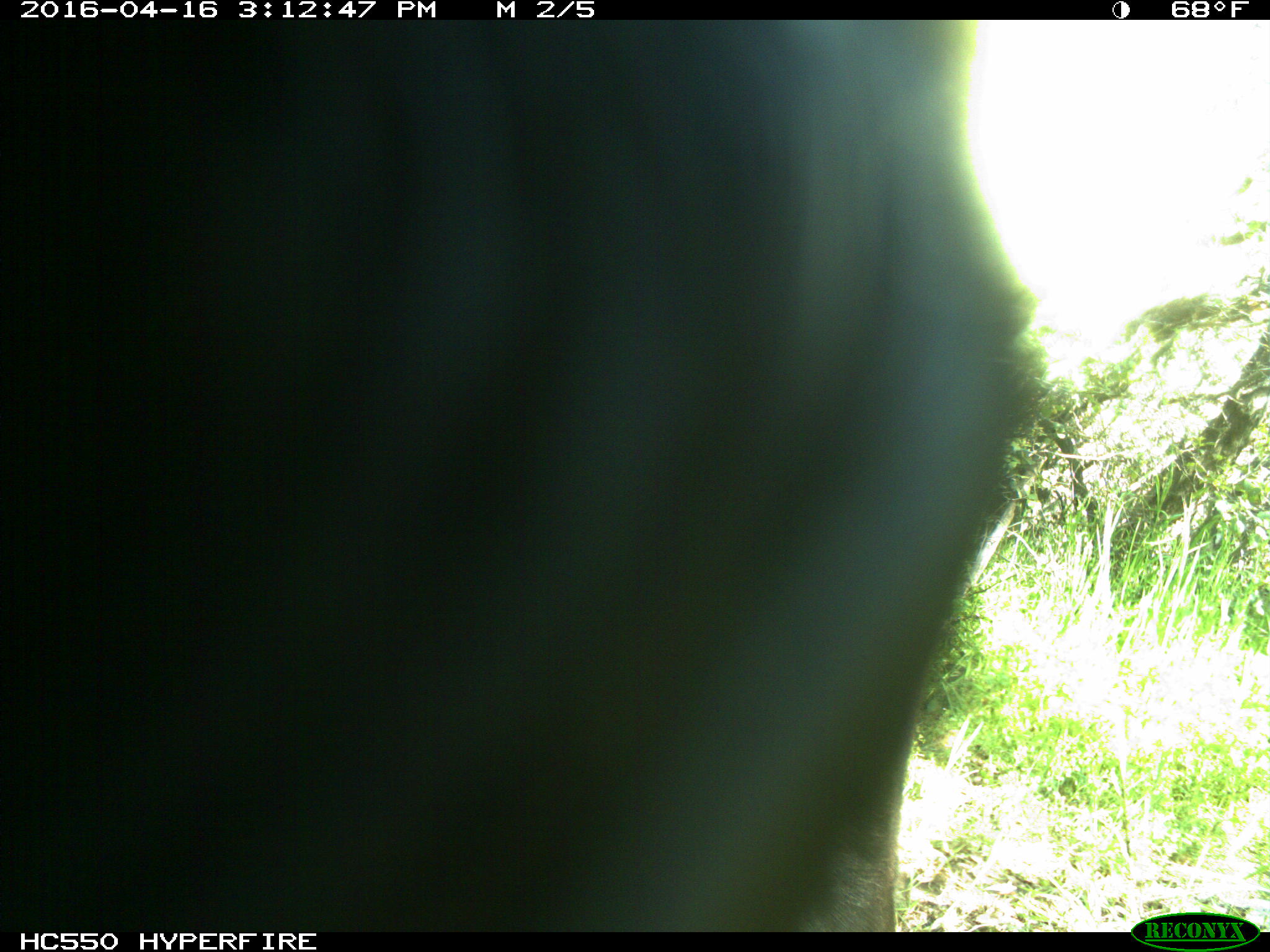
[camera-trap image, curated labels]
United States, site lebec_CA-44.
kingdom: Animalia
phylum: Chordata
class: Mammalia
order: Artiodactyla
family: Bovidae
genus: Bos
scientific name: Bos taurus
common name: domestic cow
Bos taurus (domestic cow).